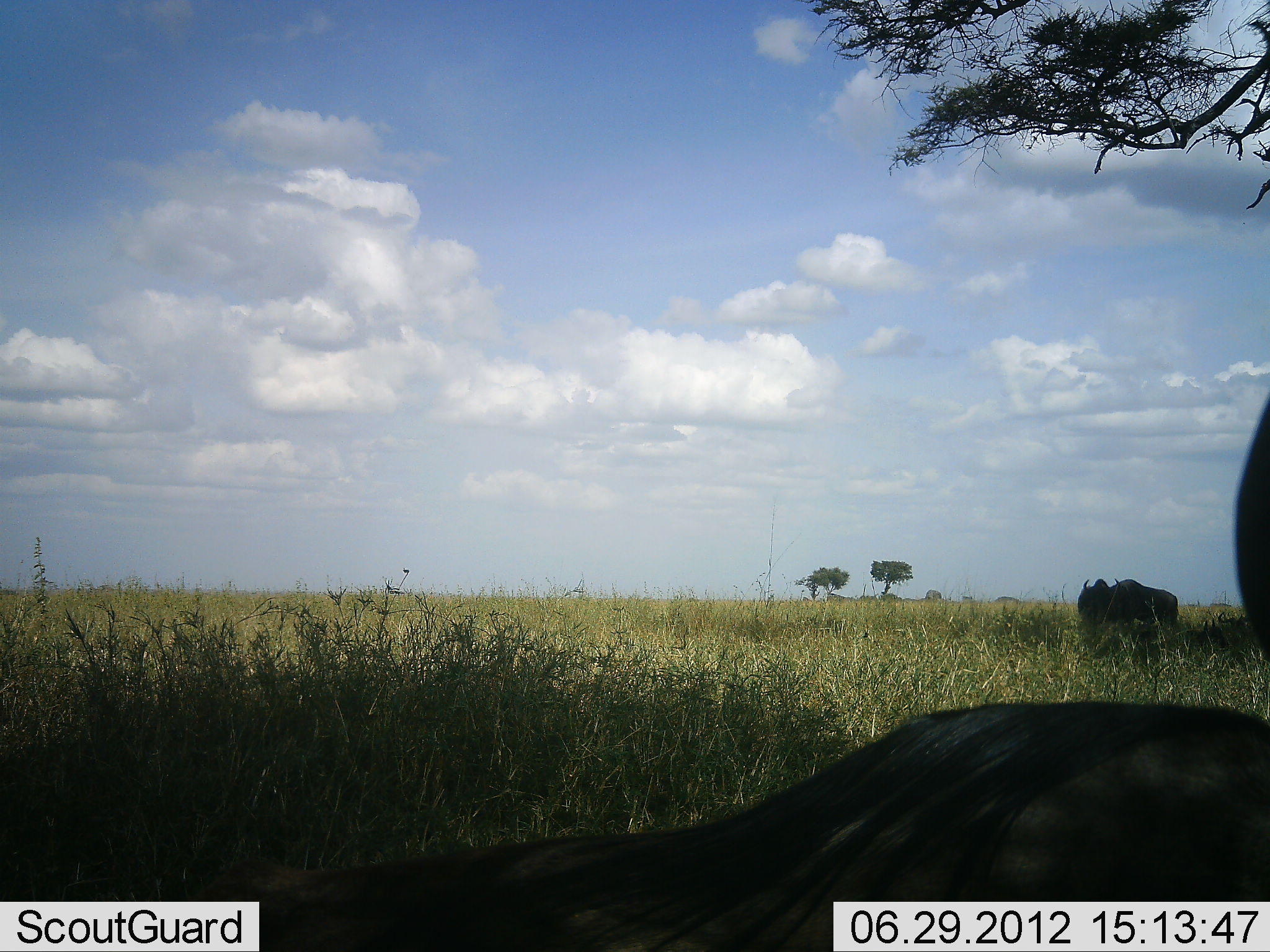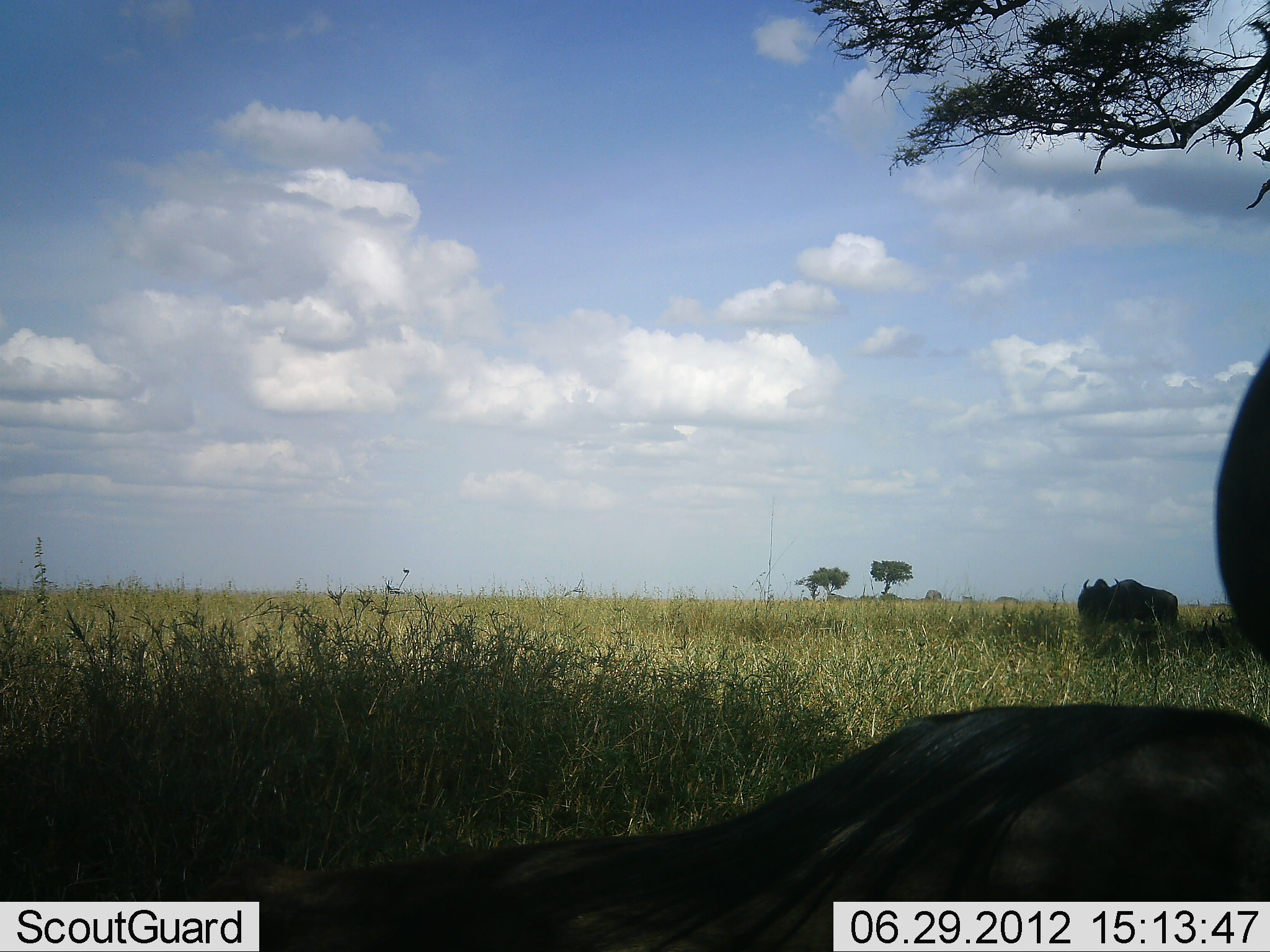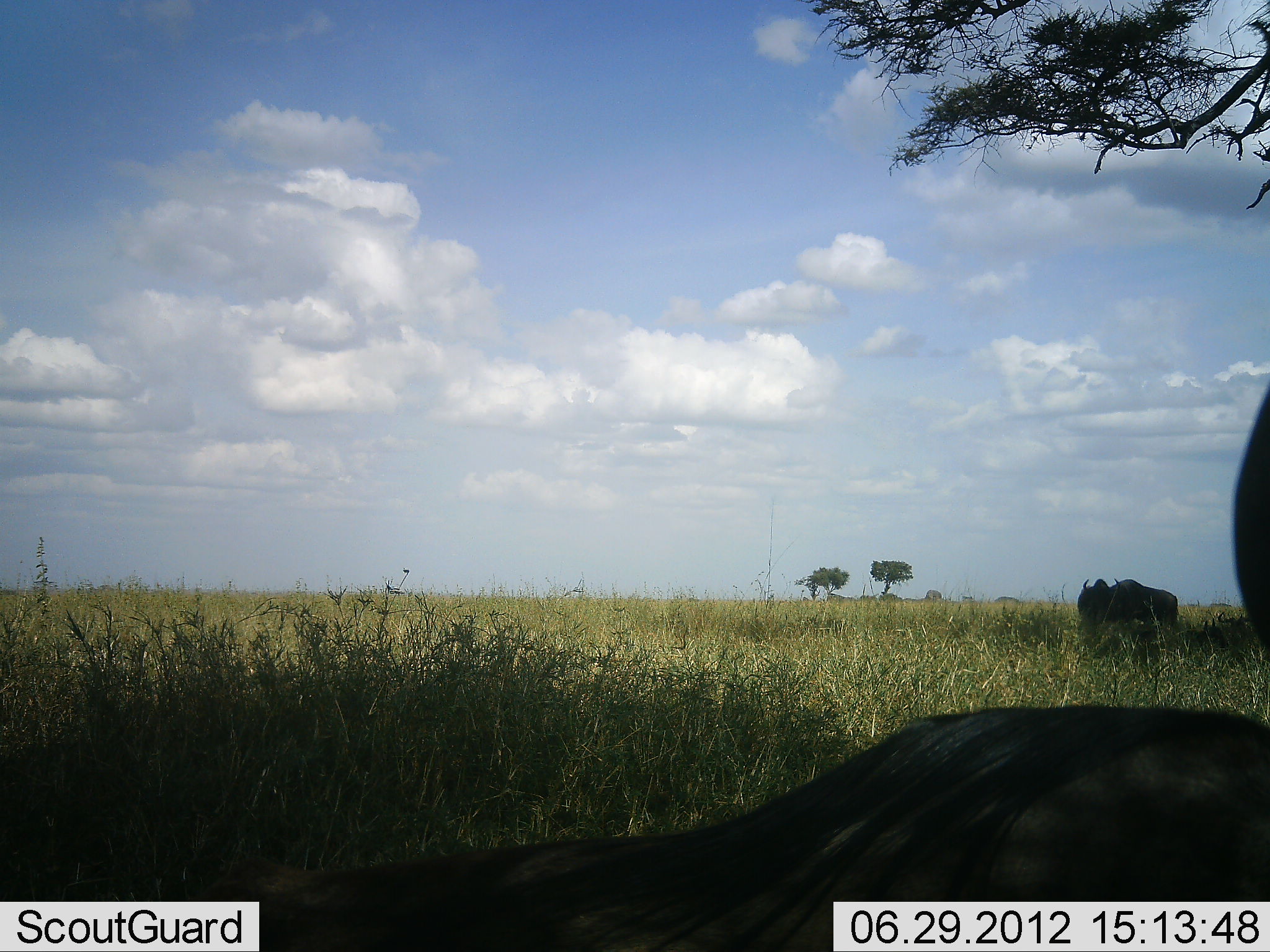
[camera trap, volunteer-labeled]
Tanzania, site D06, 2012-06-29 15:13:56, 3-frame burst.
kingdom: Animalia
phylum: Chordata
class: Mammalia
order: Artiodactyla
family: Bovidae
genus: Connochaetes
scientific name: Connochaetes taurinus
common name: blue wildebeest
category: wildebeest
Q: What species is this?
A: Wildebeest (blue wildebeest) (Connochaetes taurinus).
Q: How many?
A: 2.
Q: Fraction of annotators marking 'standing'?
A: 80%.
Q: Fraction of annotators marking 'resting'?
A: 90%.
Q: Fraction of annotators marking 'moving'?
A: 0%.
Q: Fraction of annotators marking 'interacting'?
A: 0%.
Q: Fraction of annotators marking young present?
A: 0%.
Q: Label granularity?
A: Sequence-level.